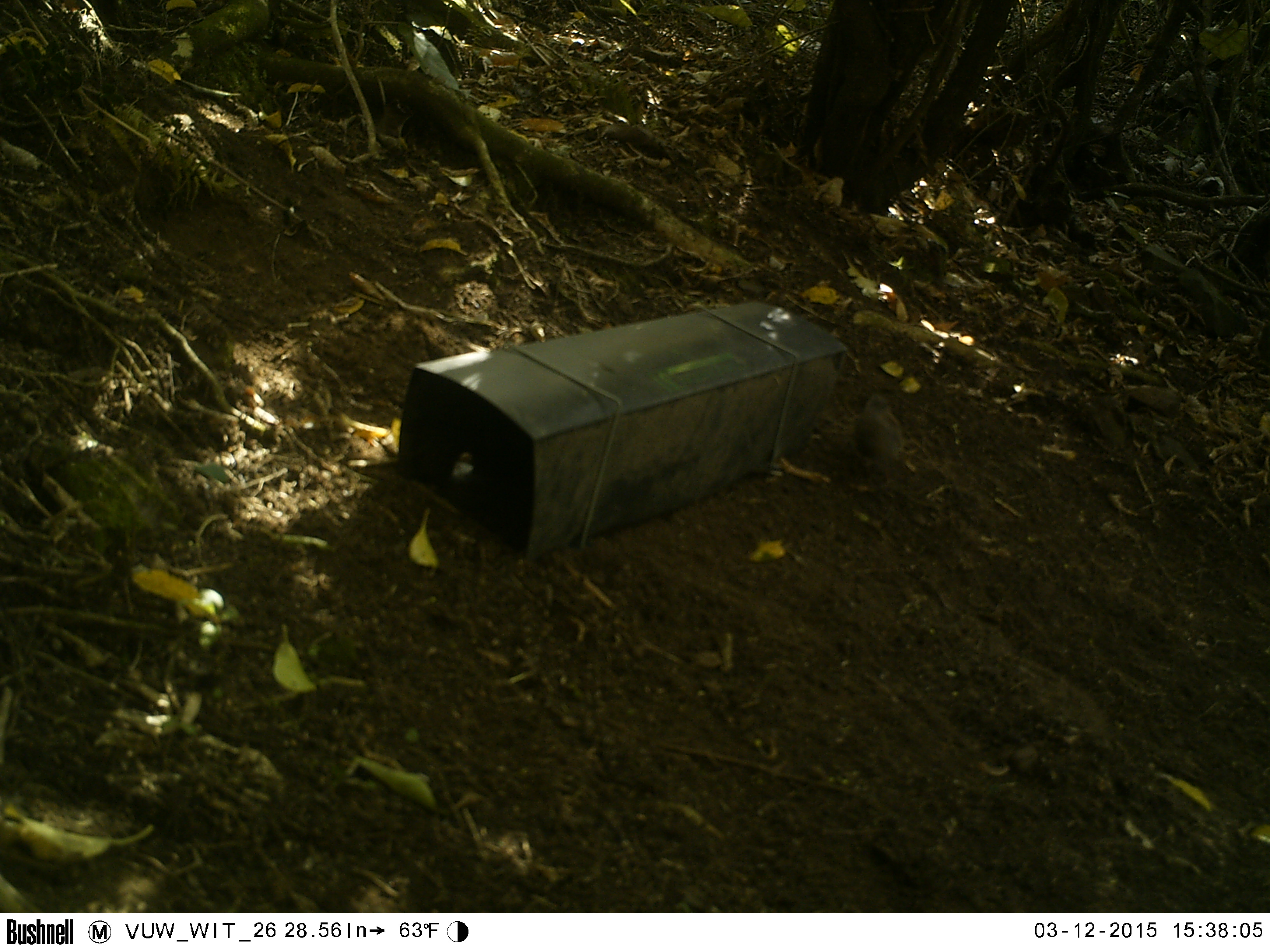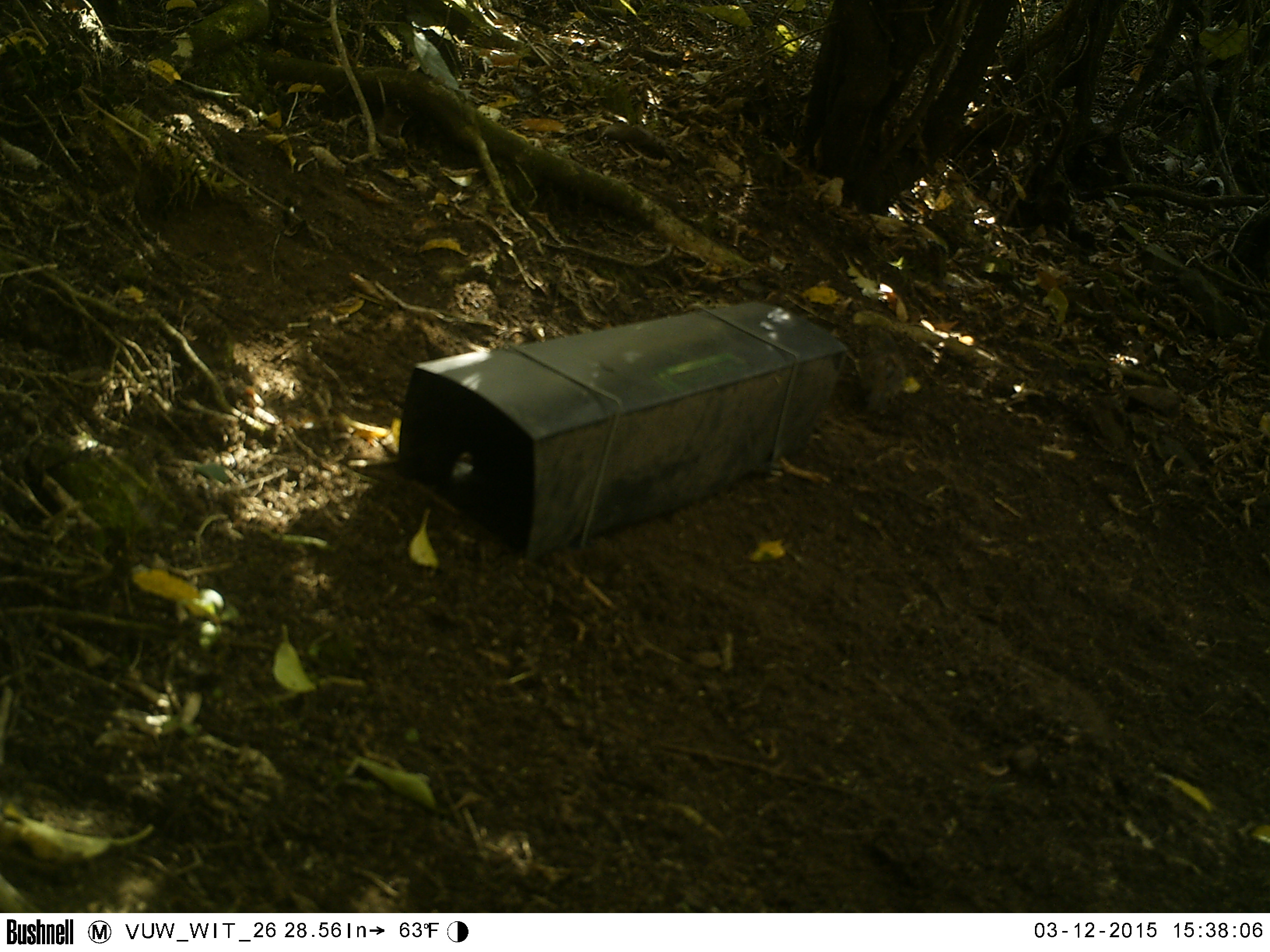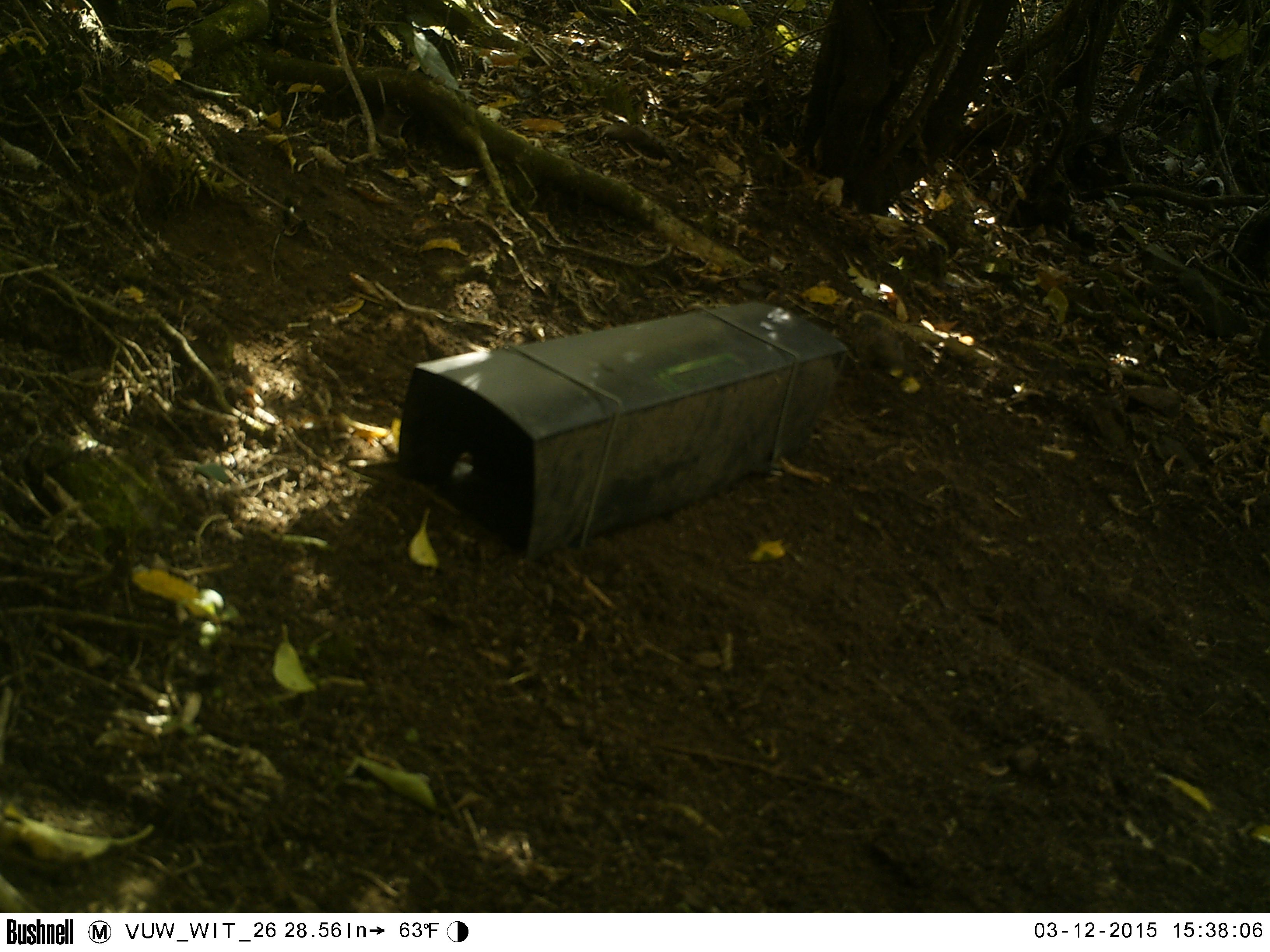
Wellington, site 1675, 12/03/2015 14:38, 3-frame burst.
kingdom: Animalia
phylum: Chordata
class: Aves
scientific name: Aves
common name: bird